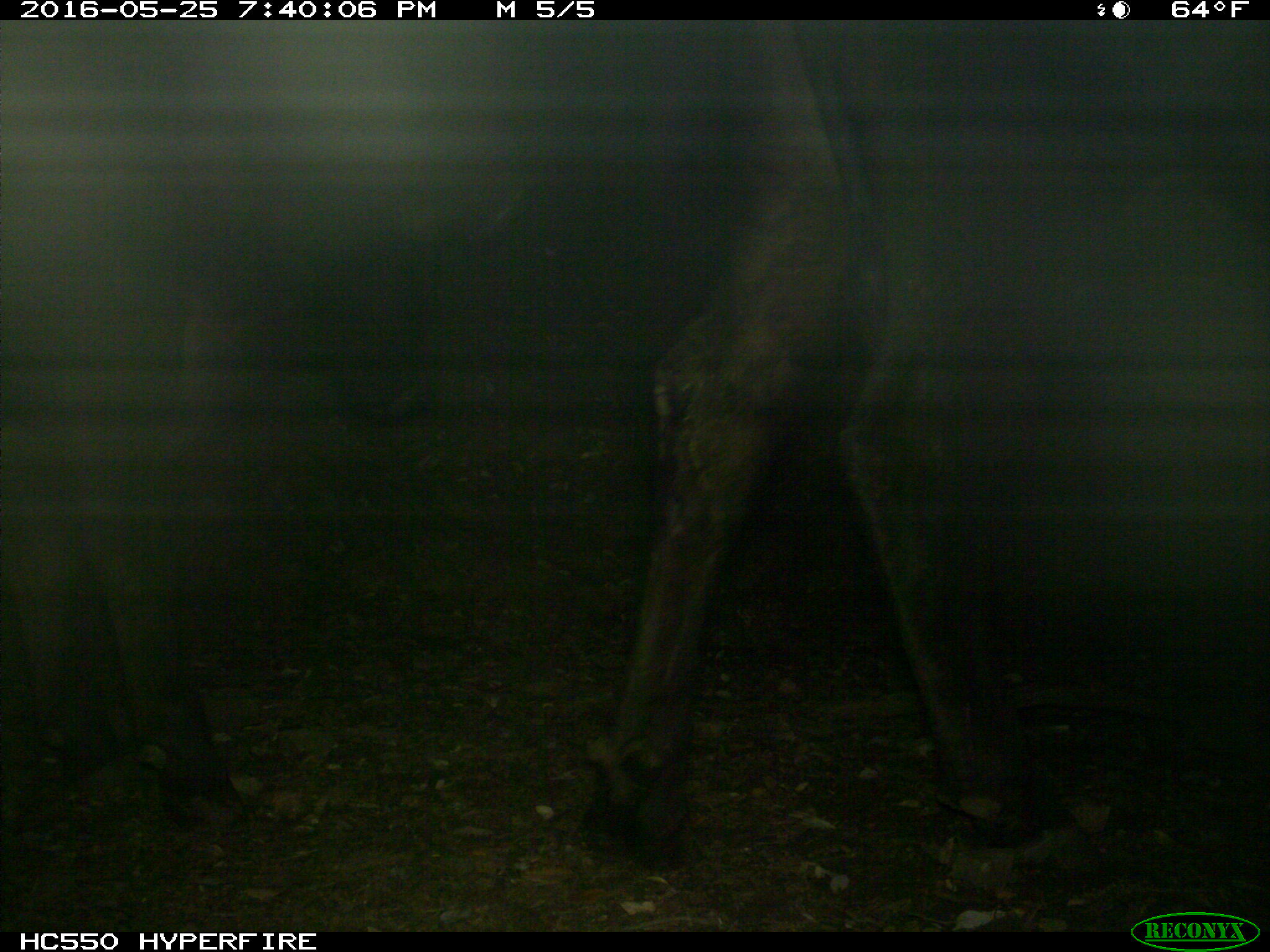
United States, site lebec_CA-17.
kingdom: Animalia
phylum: Chordata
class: Mammalia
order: Artiodactyla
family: Bovidae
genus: Bos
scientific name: Bos taurus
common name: domestic cow